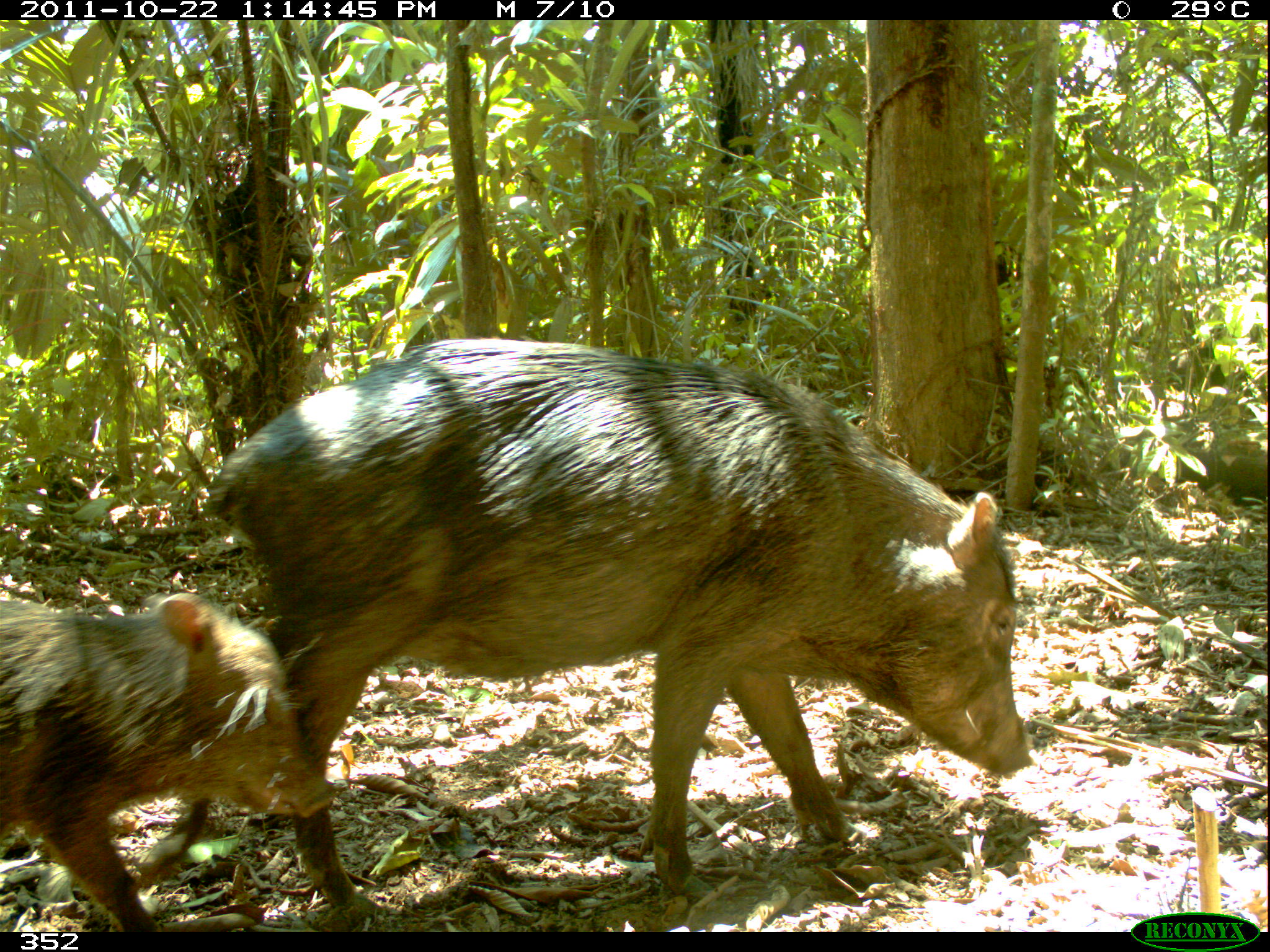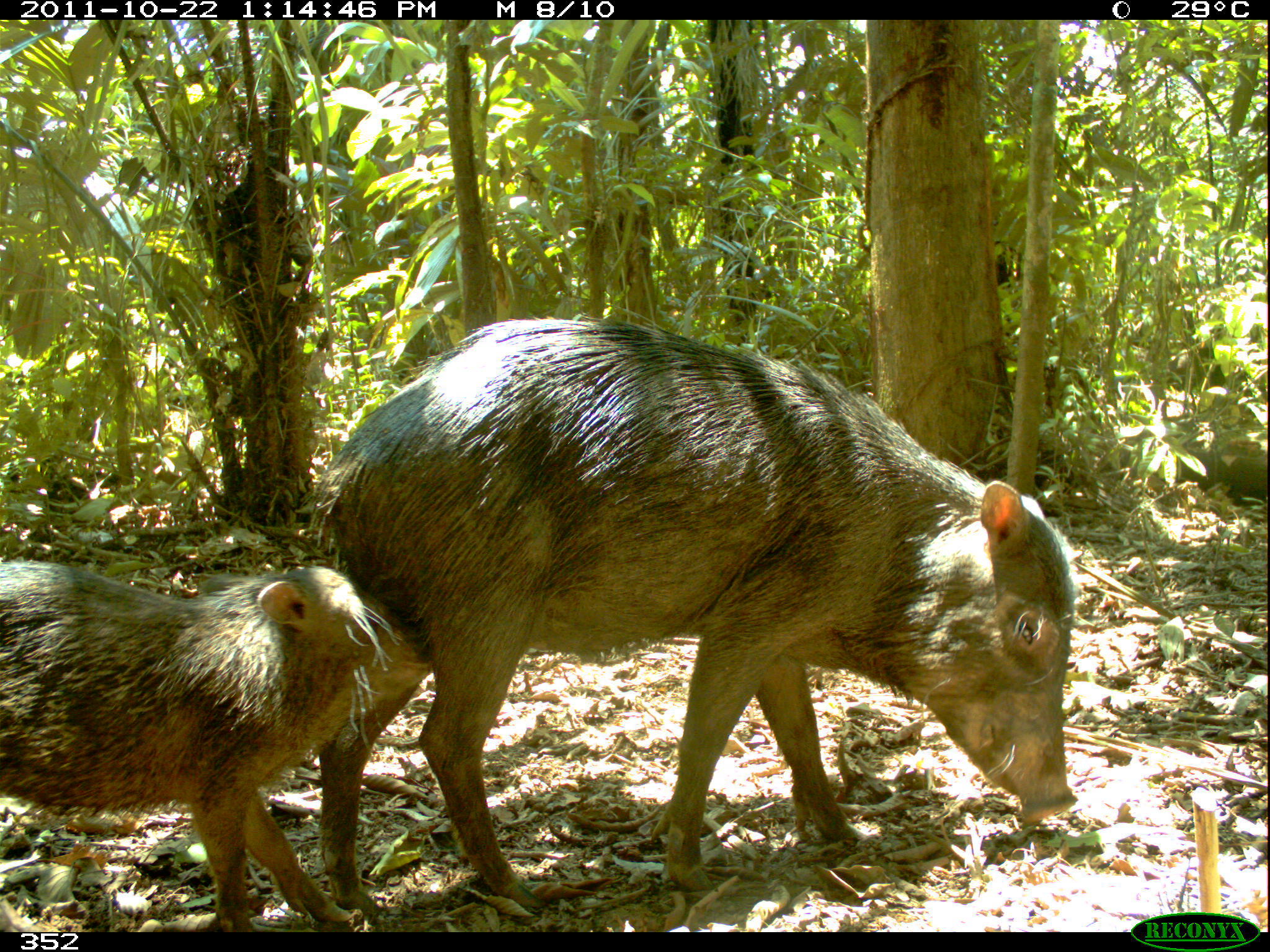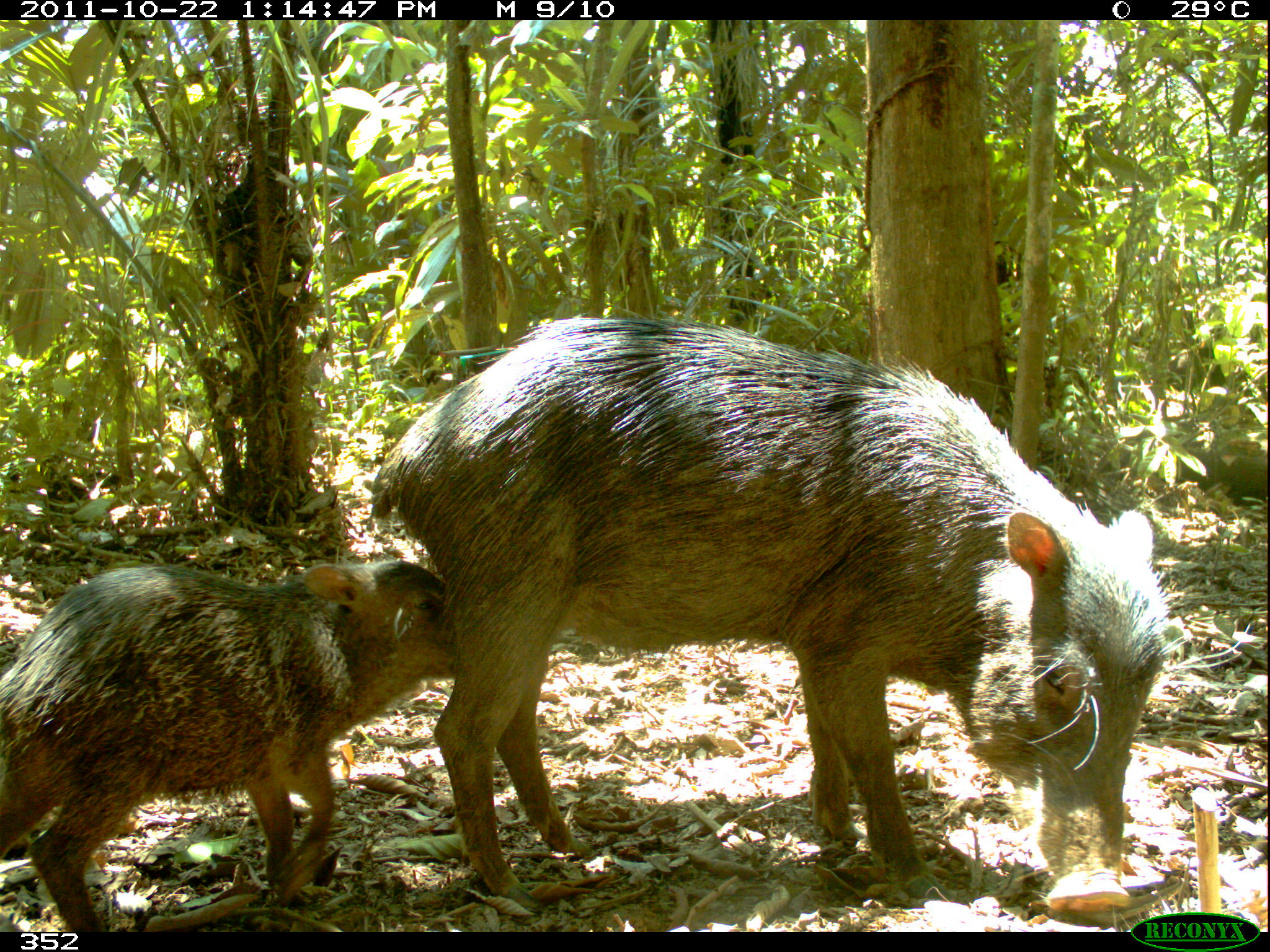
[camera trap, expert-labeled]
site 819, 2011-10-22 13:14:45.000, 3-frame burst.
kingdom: Animalia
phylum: Chordata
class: Mammalia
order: Artiodactyla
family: Tayassuidae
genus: Tayassu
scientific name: Tayassu pecari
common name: white-lipped peccary